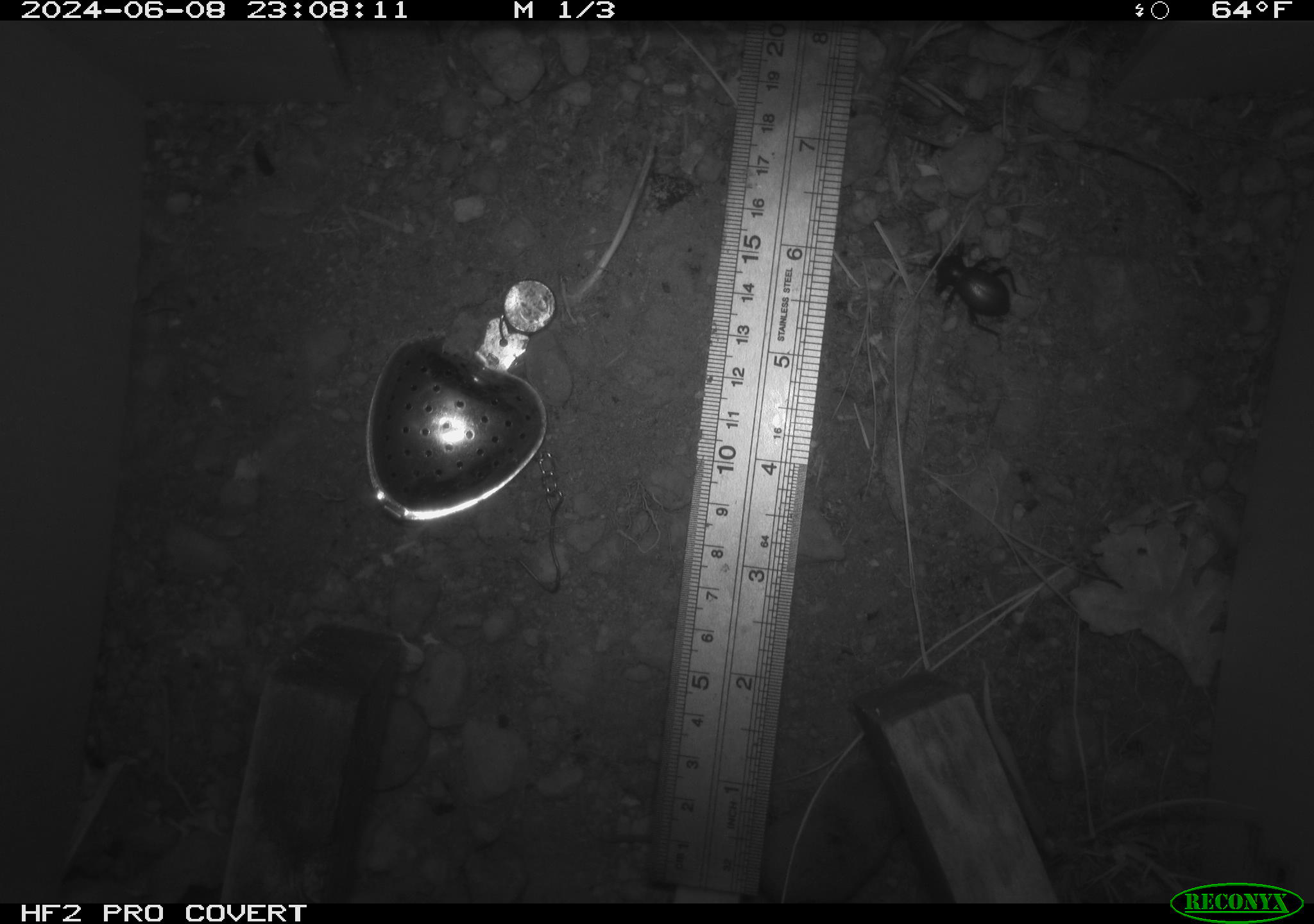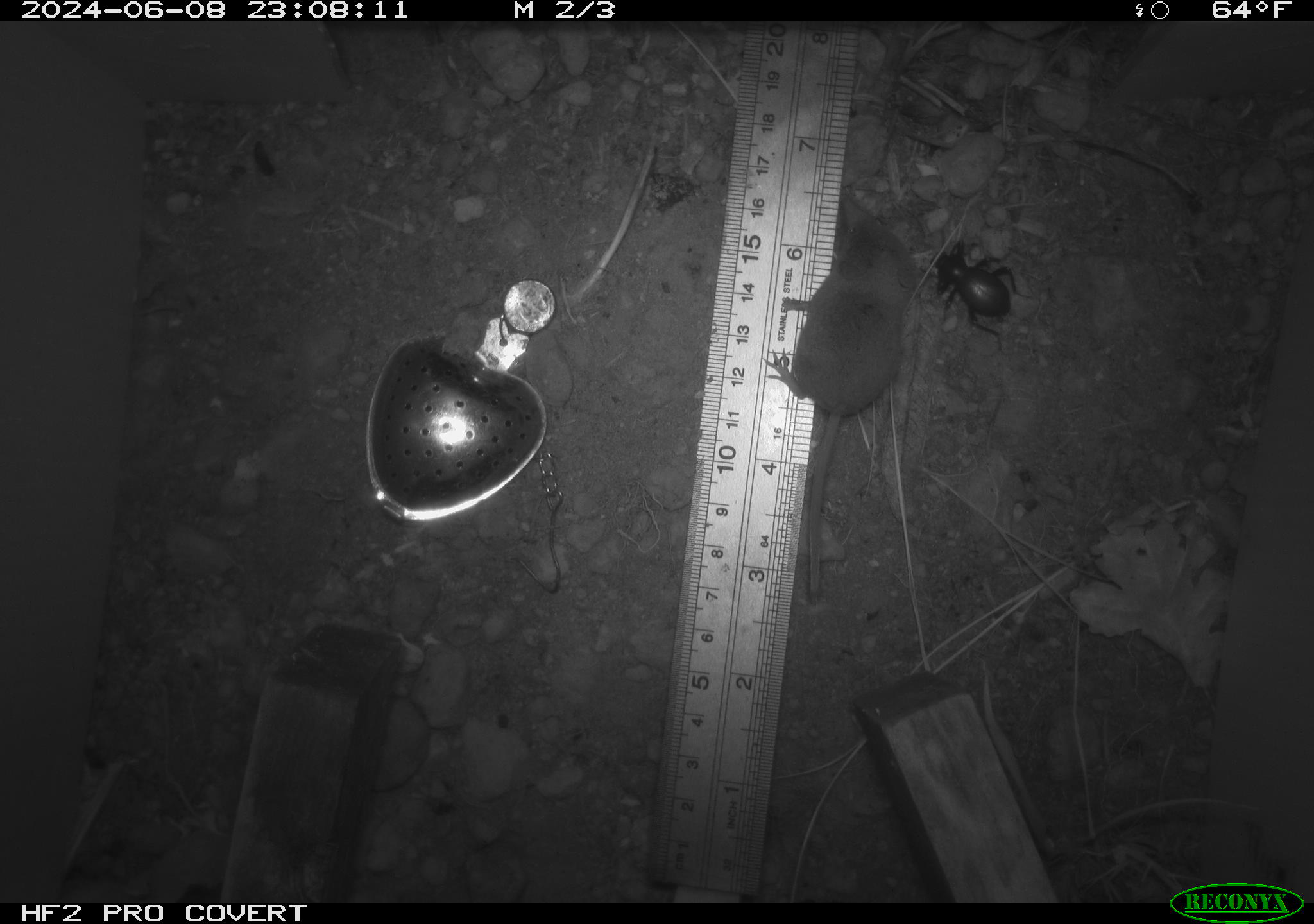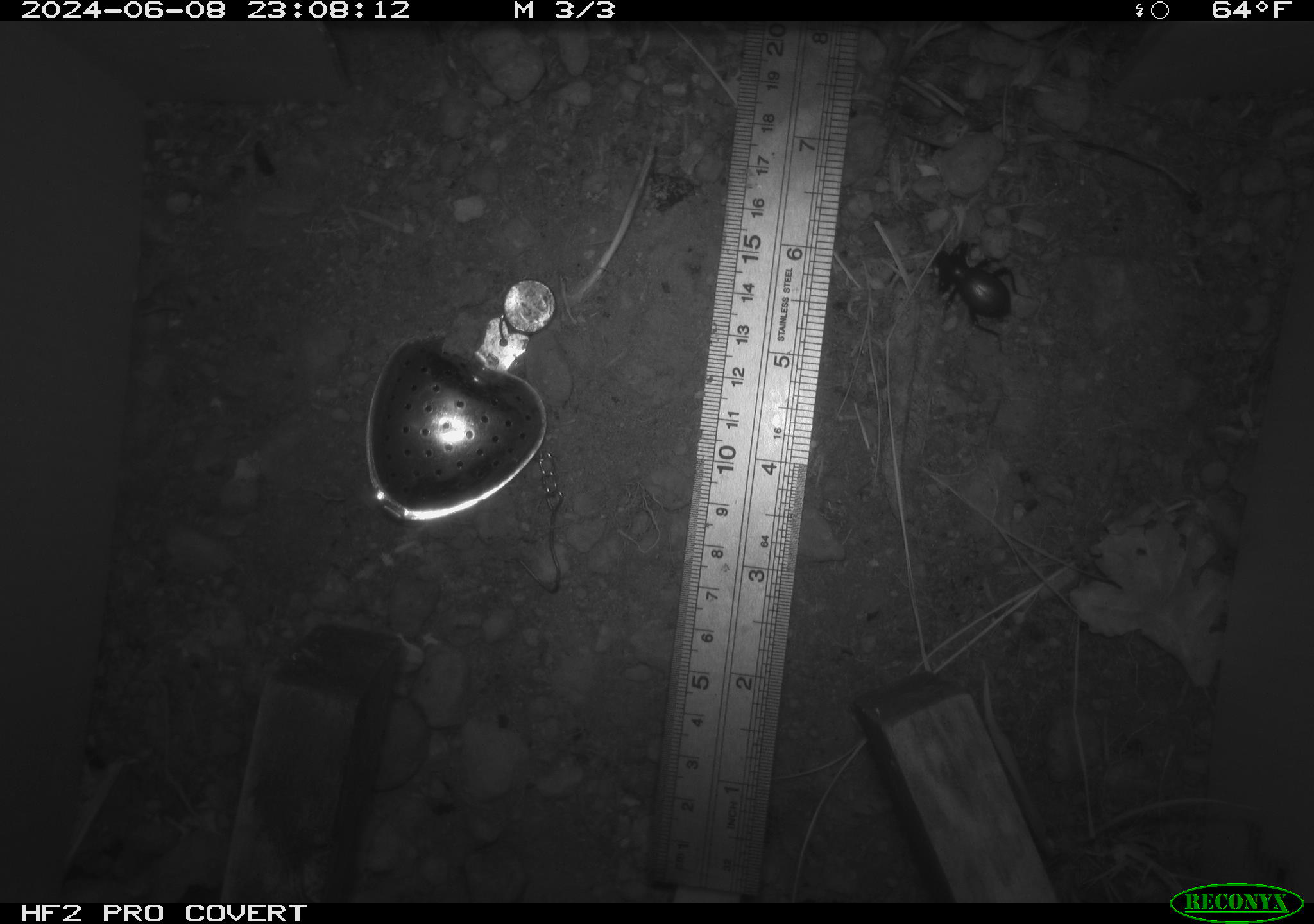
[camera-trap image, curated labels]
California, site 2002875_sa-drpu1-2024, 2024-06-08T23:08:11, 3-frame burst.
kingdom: Animalia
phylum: Chordata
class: Mammalia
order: Eulipotyphla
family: Soricidae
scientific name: Soricidae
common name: shrews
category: soricidae family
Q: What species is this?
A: Soricidae family (shrews) (Soricidae).